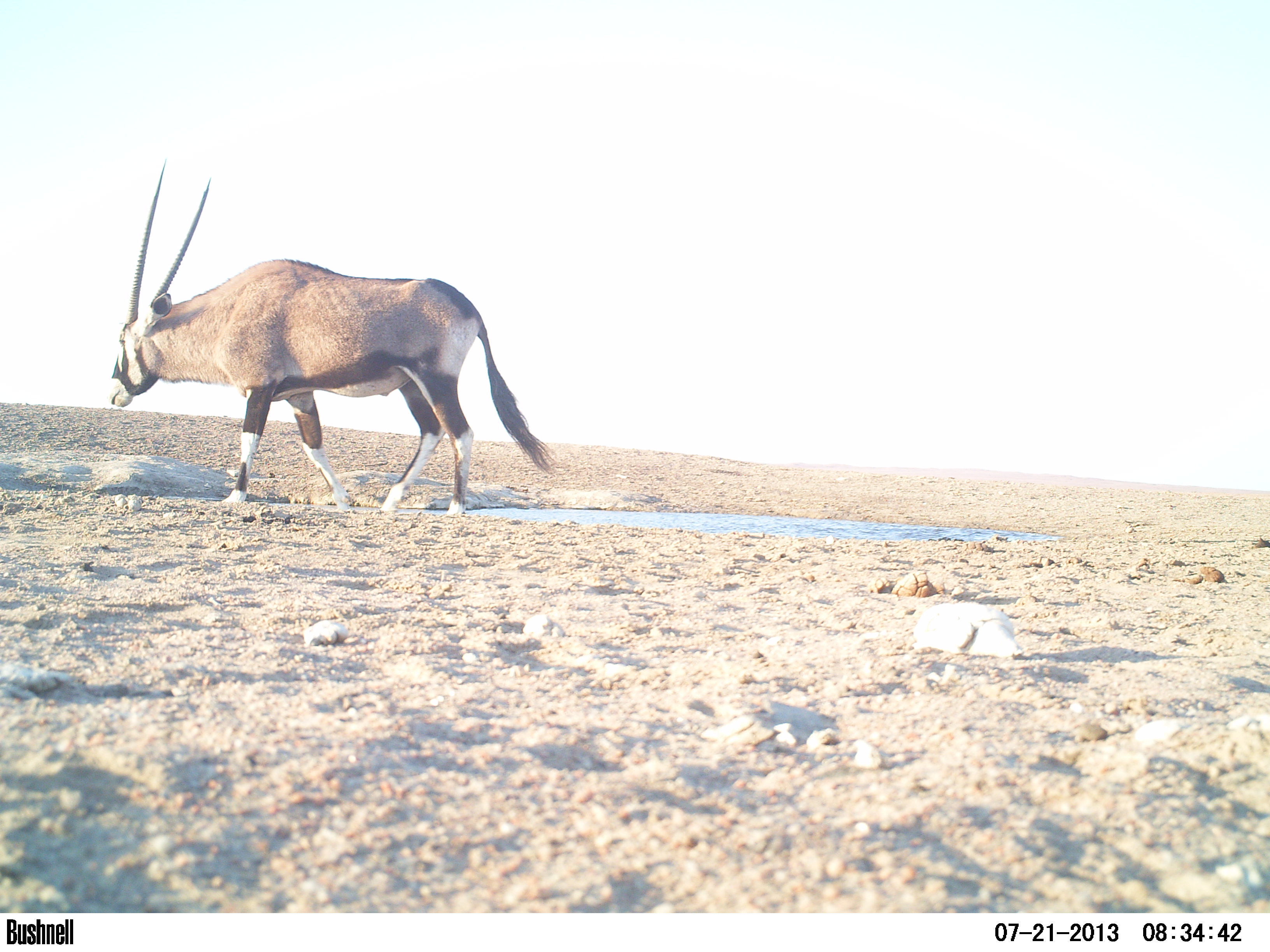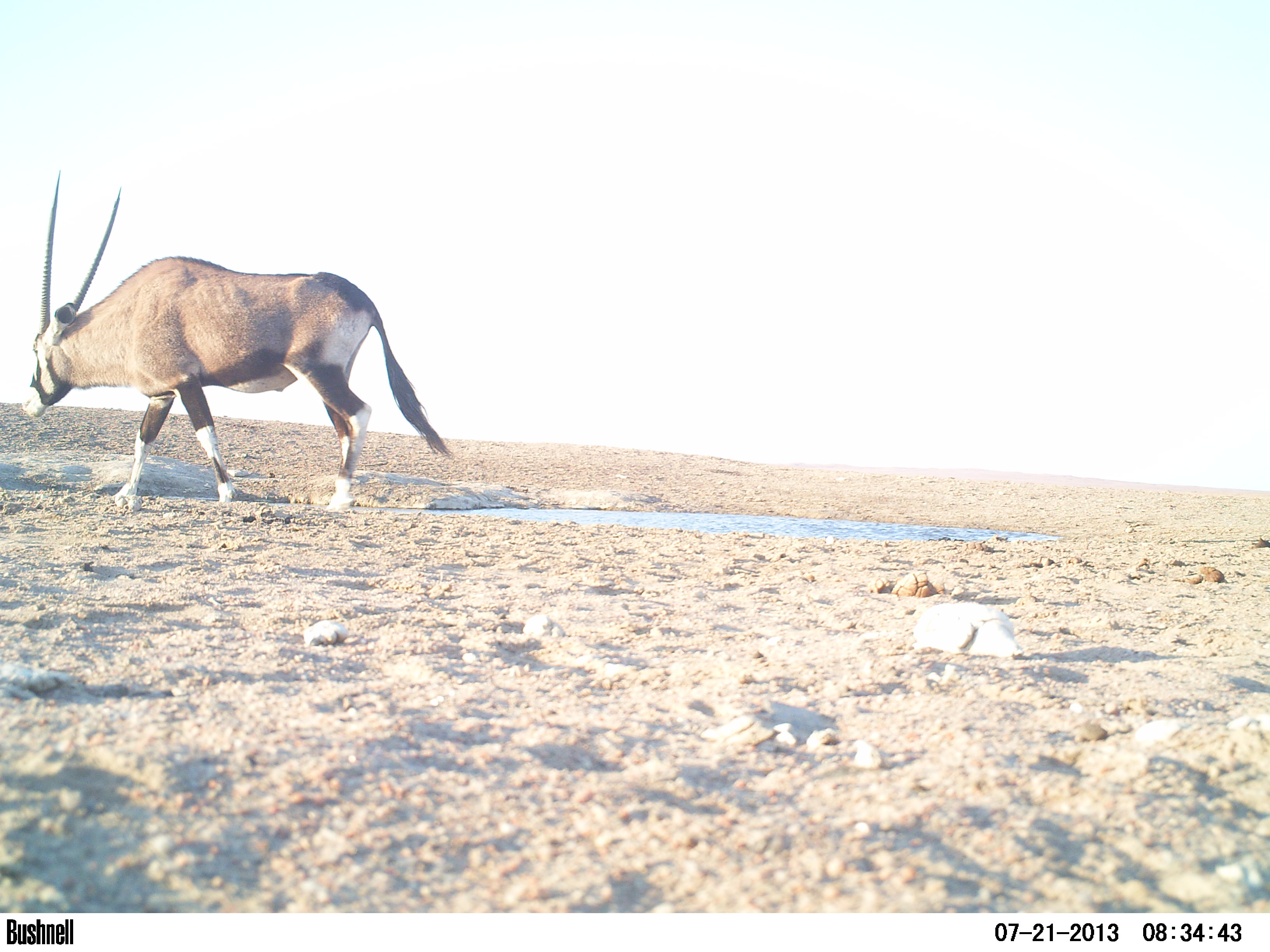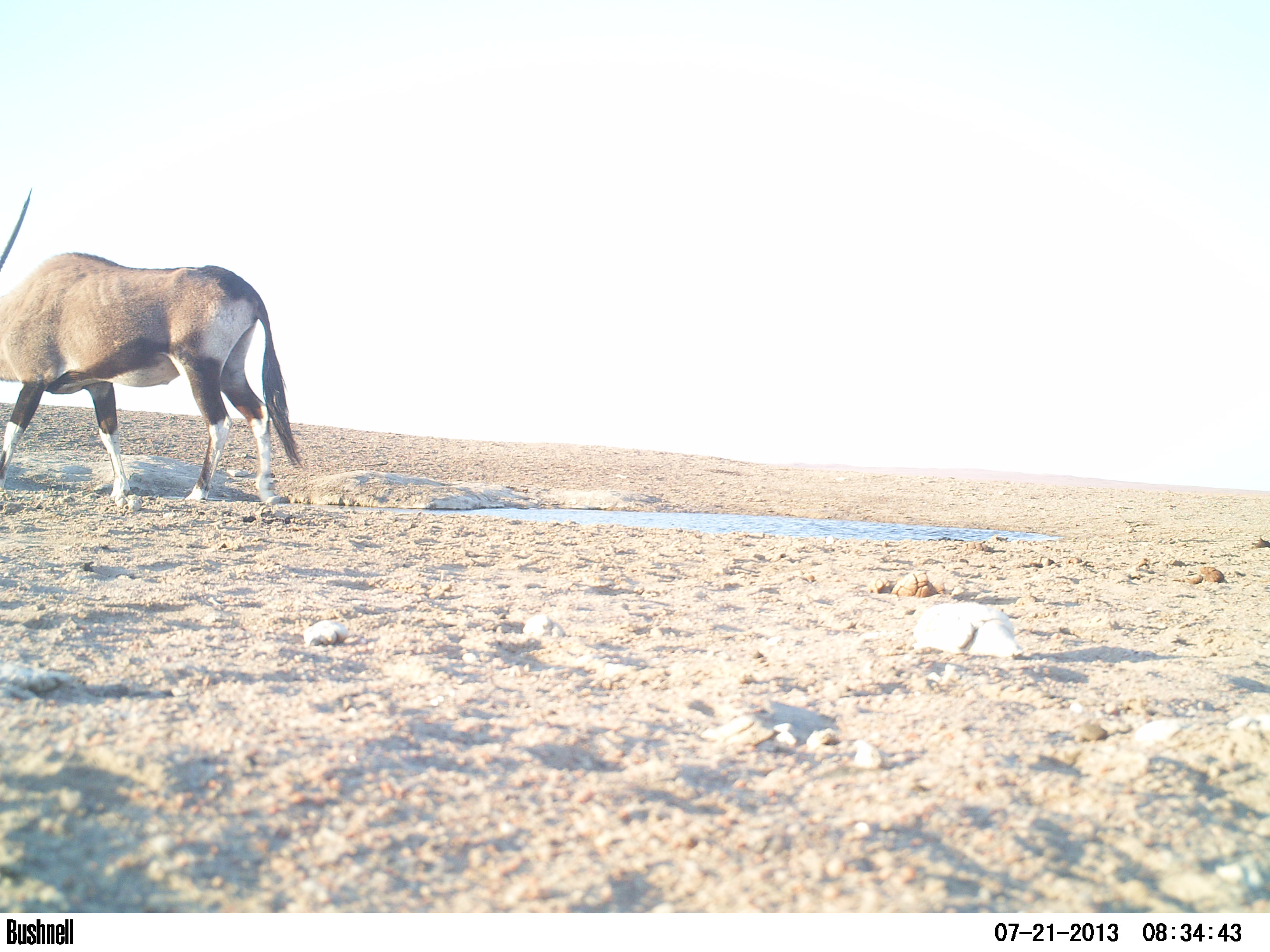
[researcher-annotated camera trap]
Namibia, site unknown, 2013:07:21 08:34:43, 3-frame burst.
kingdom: Animalia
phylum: Chordata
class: Mammalia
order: Artiodactyla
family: Bovidae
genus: Oryx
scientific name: Oryx gazella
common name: gemsbok